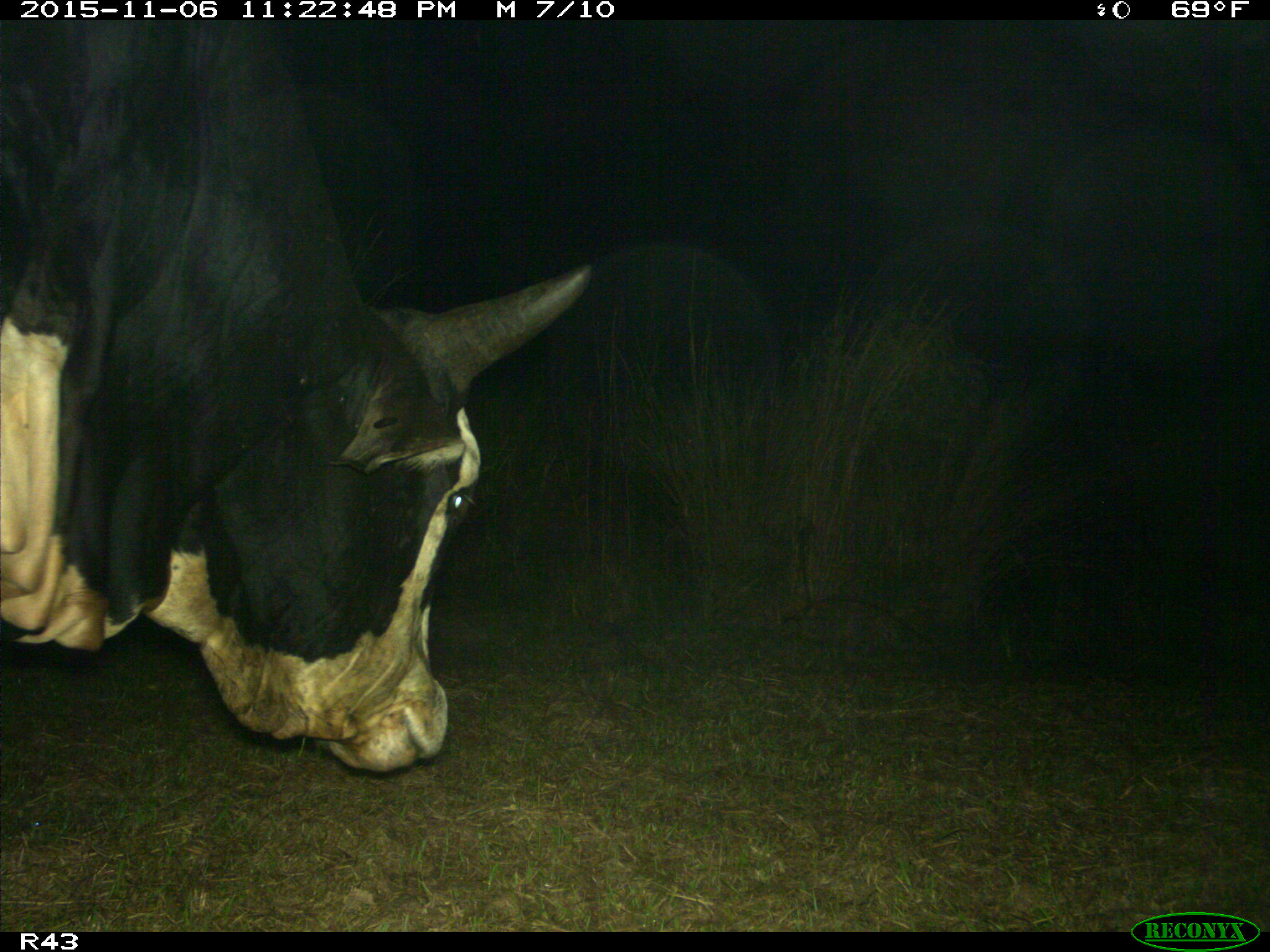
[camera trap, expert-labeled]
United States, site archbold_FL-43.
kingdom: Animalia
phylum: Chordata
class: Mammalia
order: Artiodactyla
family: Bovidae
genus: Bos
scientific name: Bos taurus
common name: domestic cow